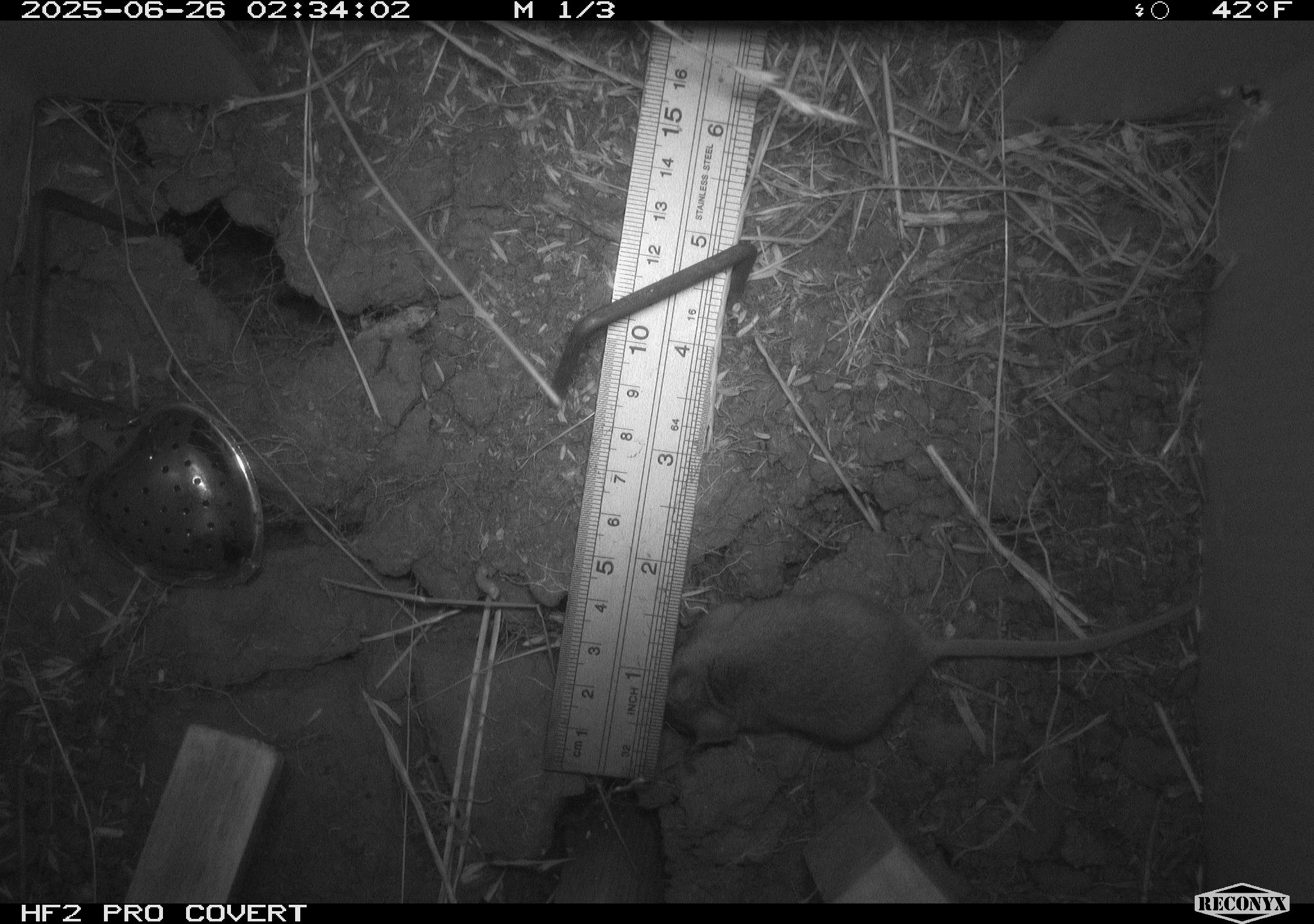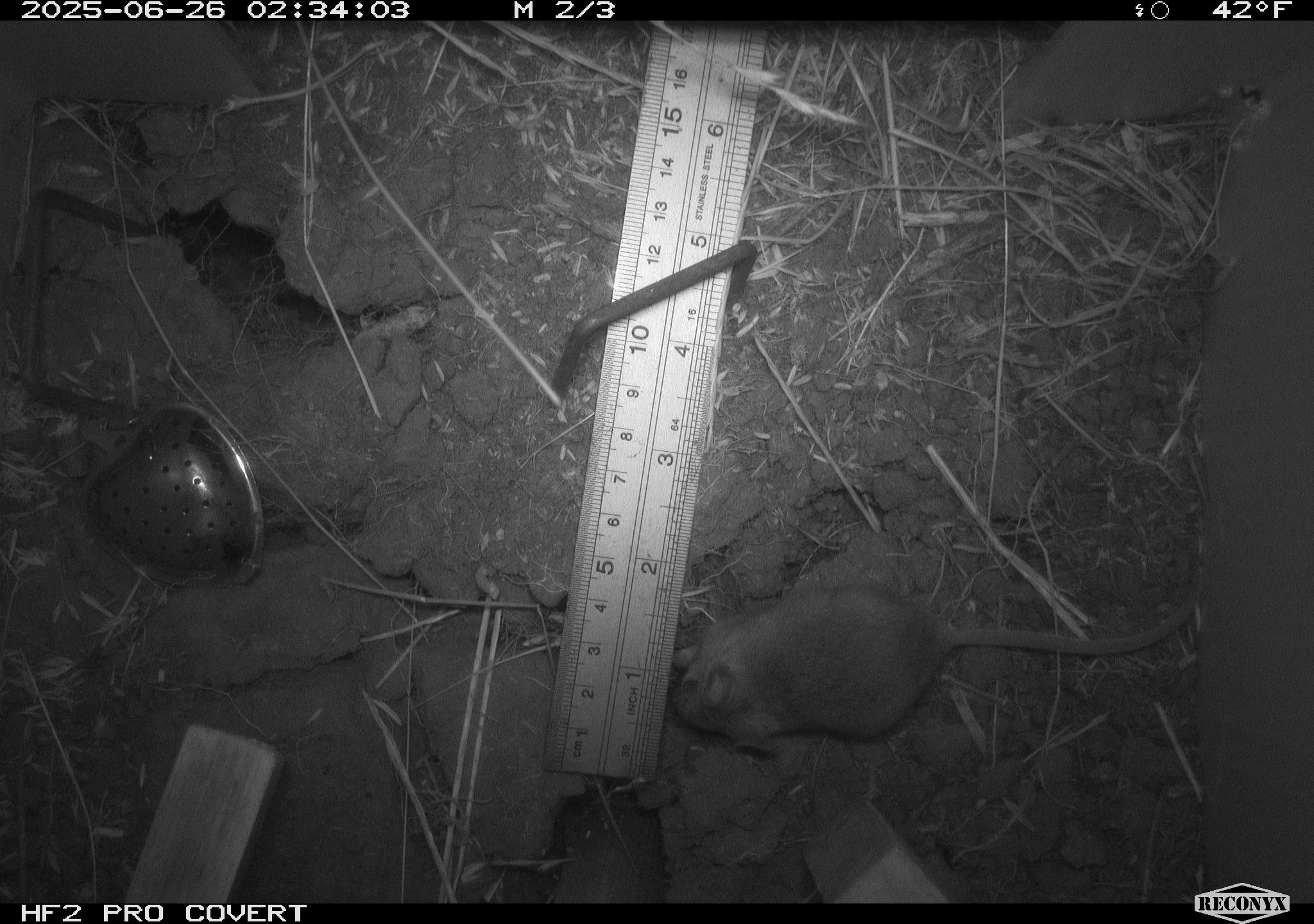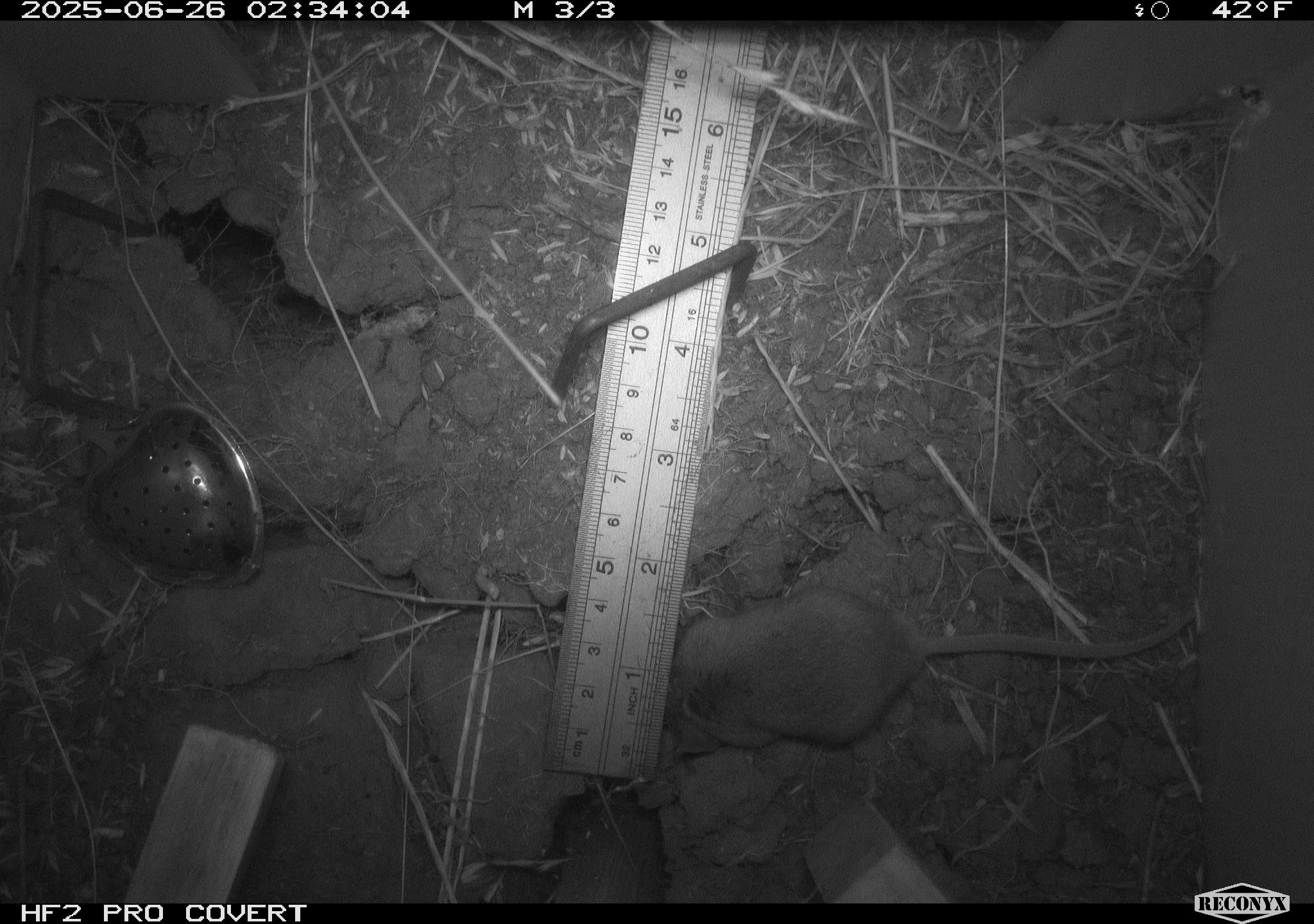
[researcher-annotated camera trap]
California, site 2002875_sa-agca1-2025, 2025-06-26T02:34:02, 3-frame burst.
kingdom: Animalia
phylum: Chordata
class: Mammalia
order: Rodentia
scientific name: Rodentia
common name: mouse species